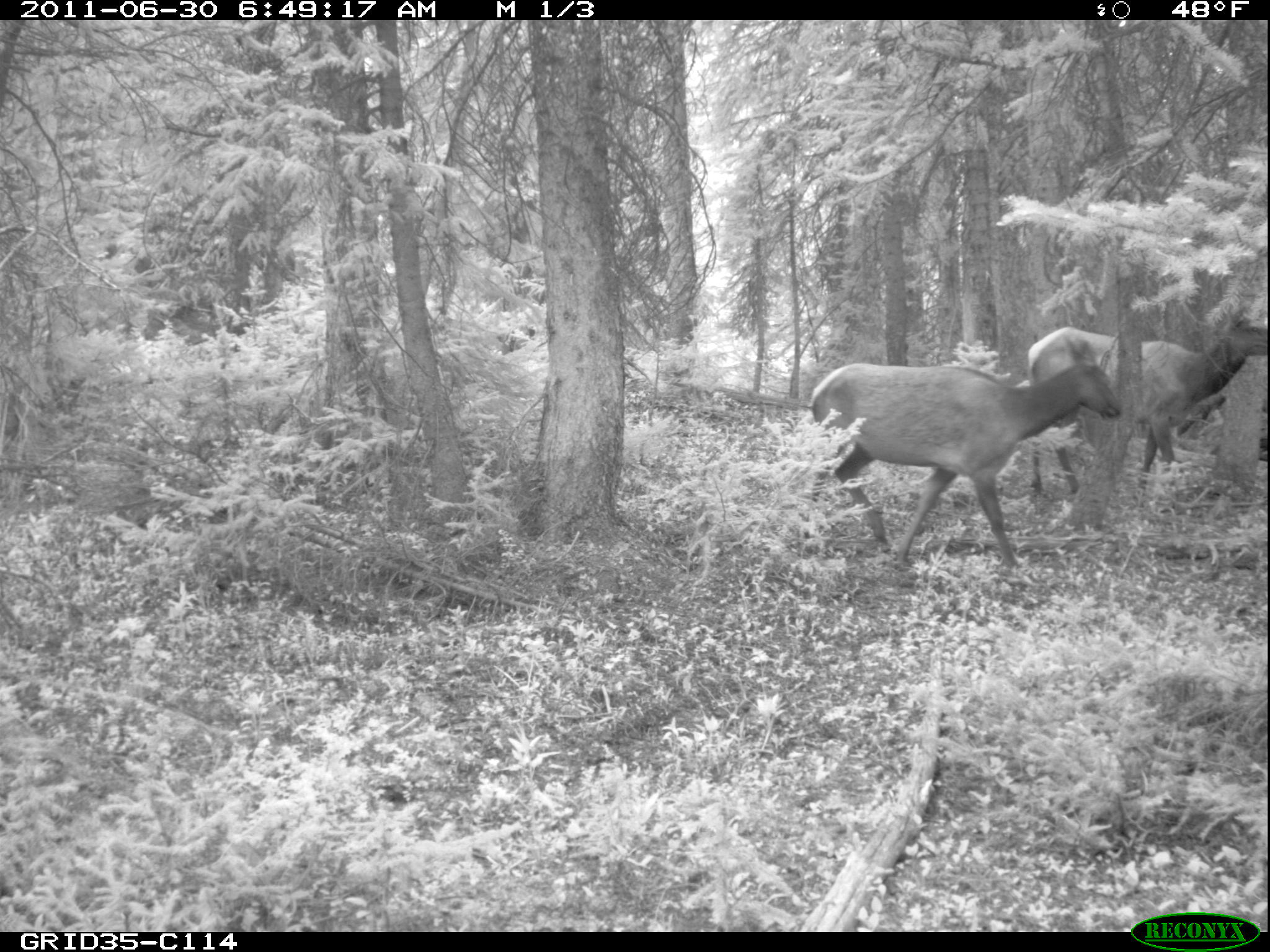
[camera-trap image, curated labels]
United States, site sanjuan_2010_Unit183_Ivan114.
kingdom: Animalia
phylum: Chordata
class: Mammalia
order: Artiodactyla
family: Cervidae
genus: Cervus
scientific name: Cervus elaphus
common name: red deer